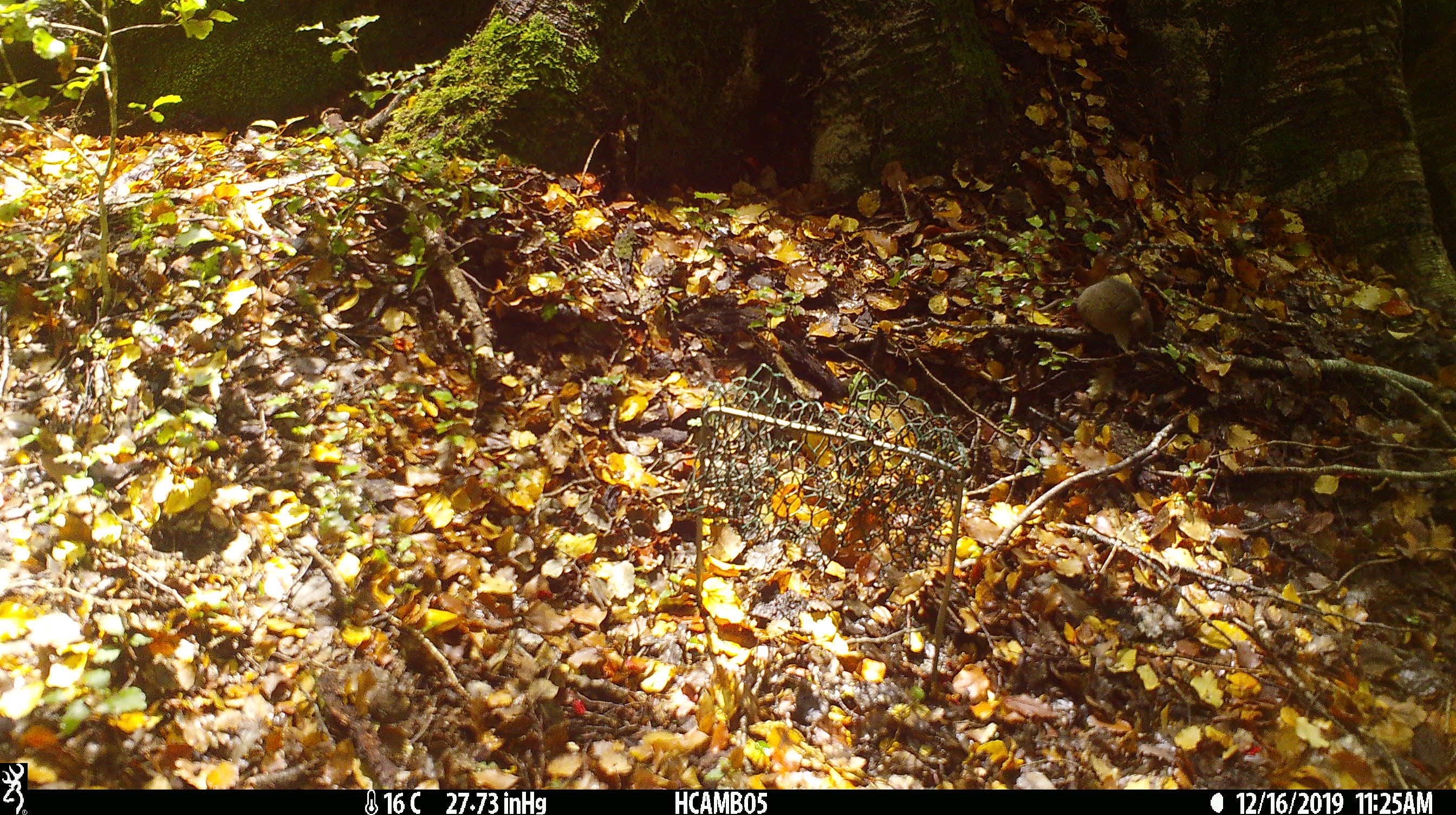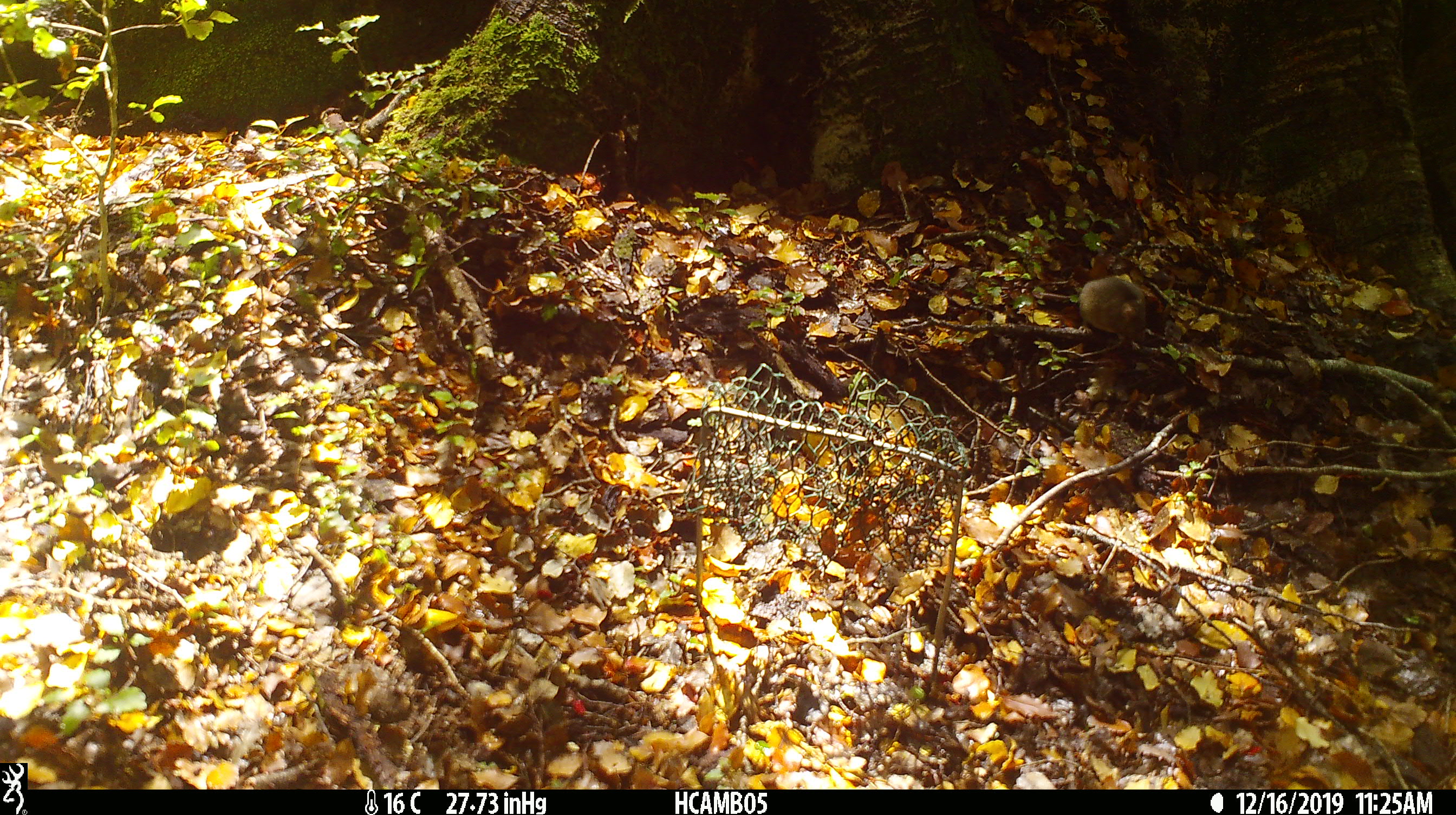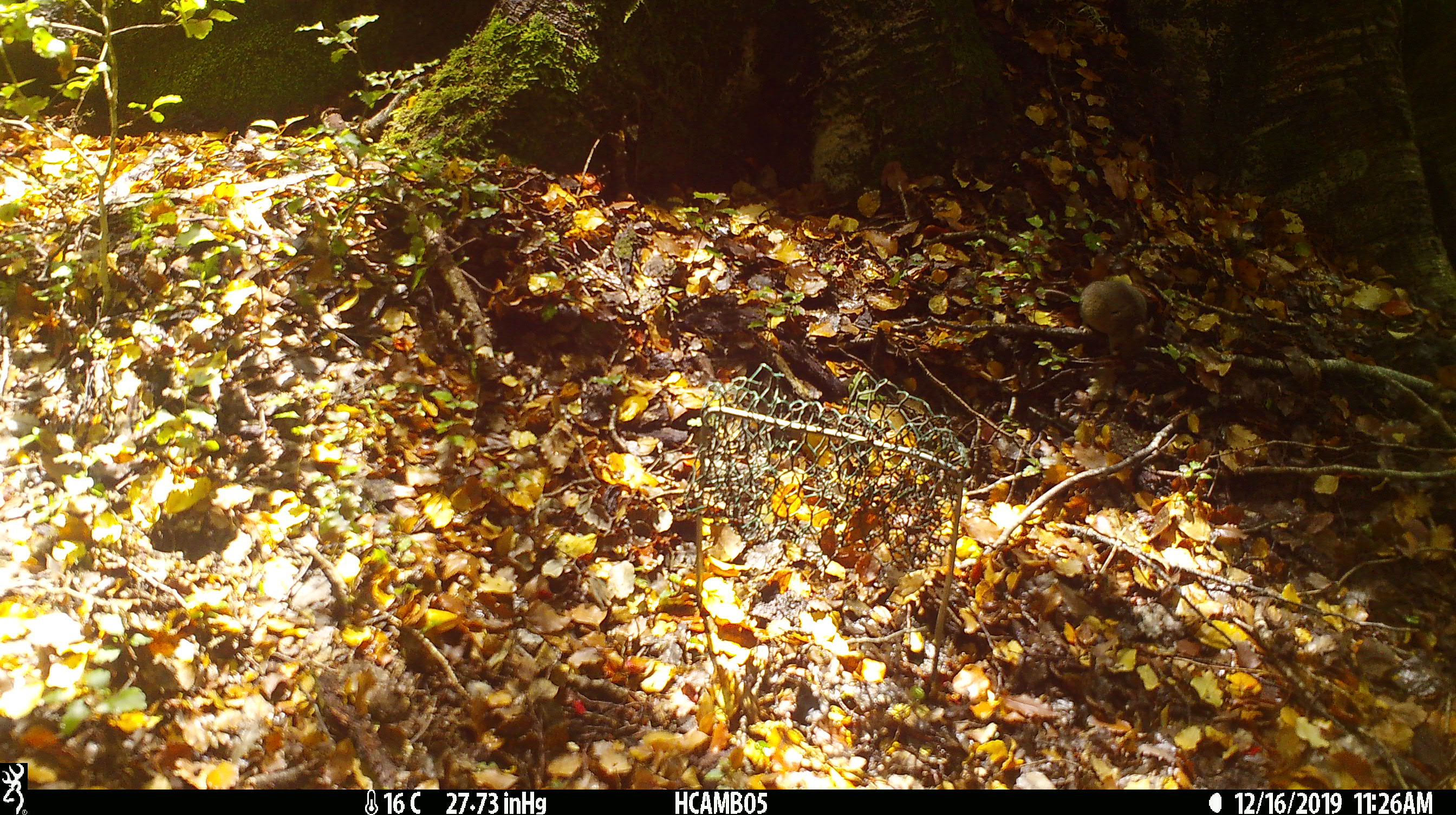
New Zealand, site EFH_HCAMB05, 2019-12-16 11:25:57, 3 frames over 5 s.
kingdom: Animalia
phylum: Chordata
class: Mammalia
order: Rodentia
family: Muridae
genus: Mus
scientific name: Mus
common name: mouse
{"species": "mouse (Mus)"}